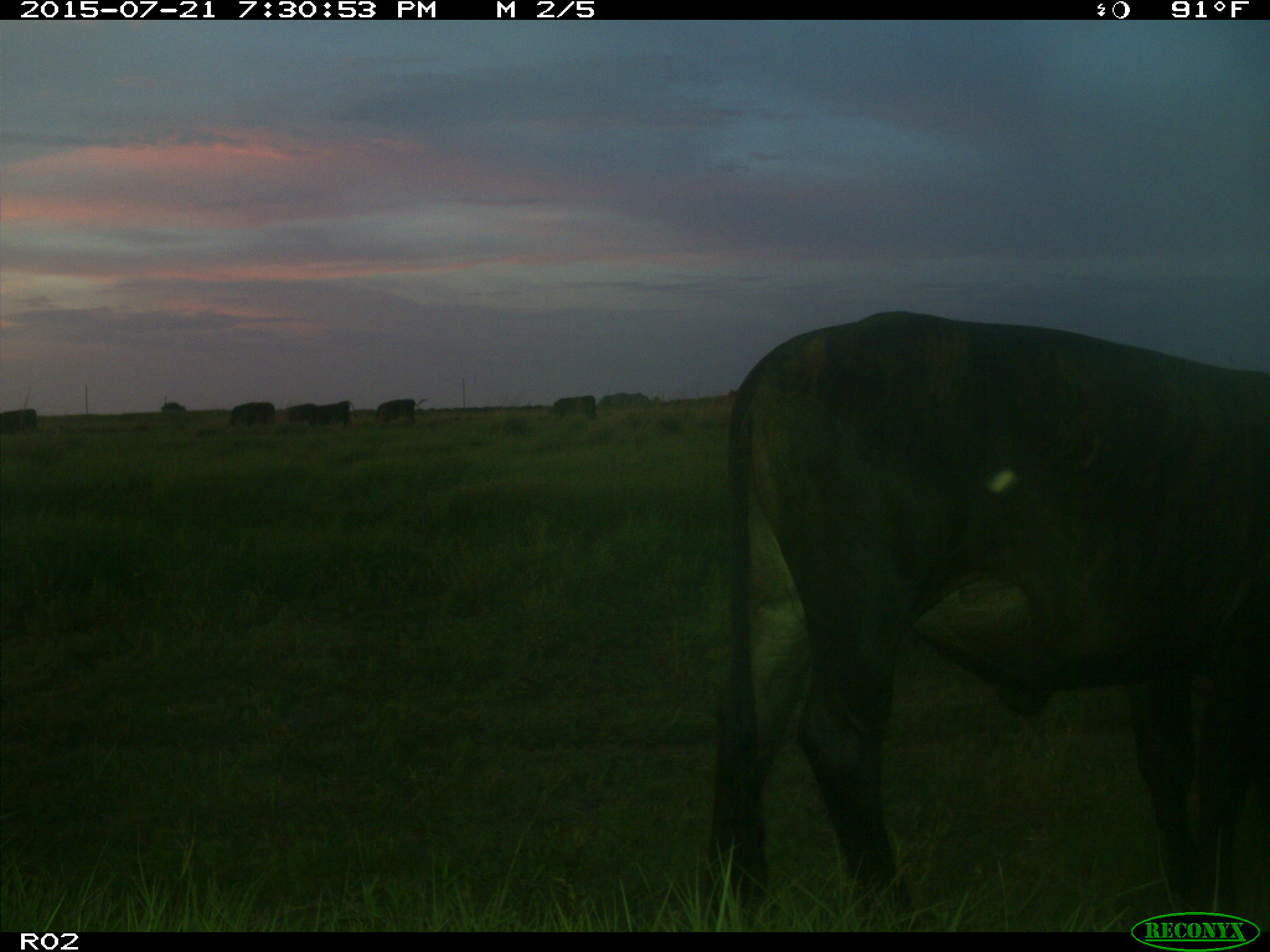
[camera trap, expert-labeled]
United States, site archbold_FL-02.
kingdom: Animalia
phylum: Chordata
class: Mammalia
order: Artiodactyla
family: Bovidae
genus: Bos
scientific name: Bos taurus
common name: domestic cow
Bos taurus (domestic cow).